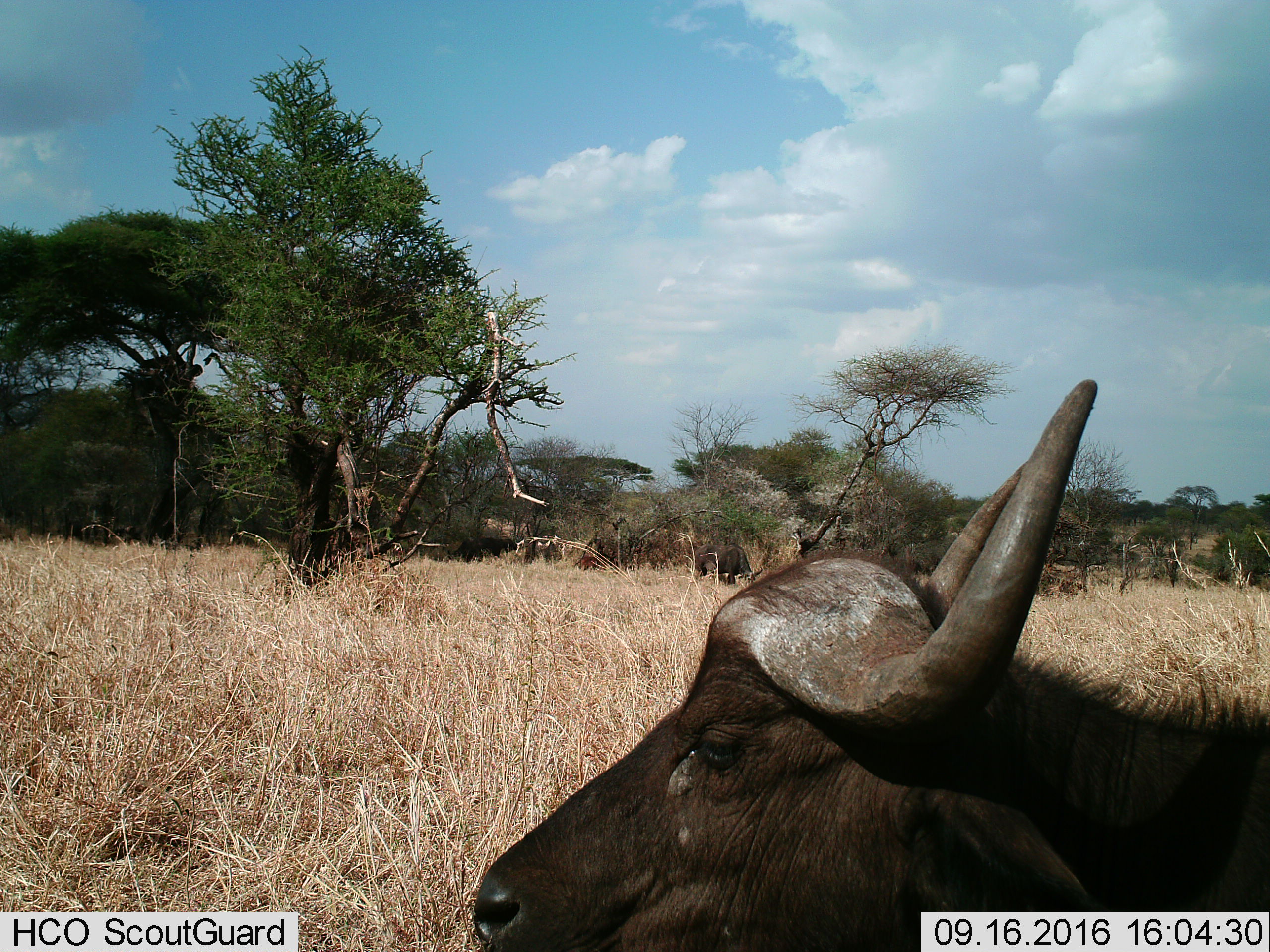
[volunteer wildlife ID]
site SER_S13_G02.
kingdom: Animalia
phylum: Chordata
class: Mammalia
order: Artiodactyla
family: Bovidae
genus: Syncerus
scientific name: Syncerus caffer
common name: african buffalo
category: buffalo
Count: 2.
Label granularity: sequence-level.